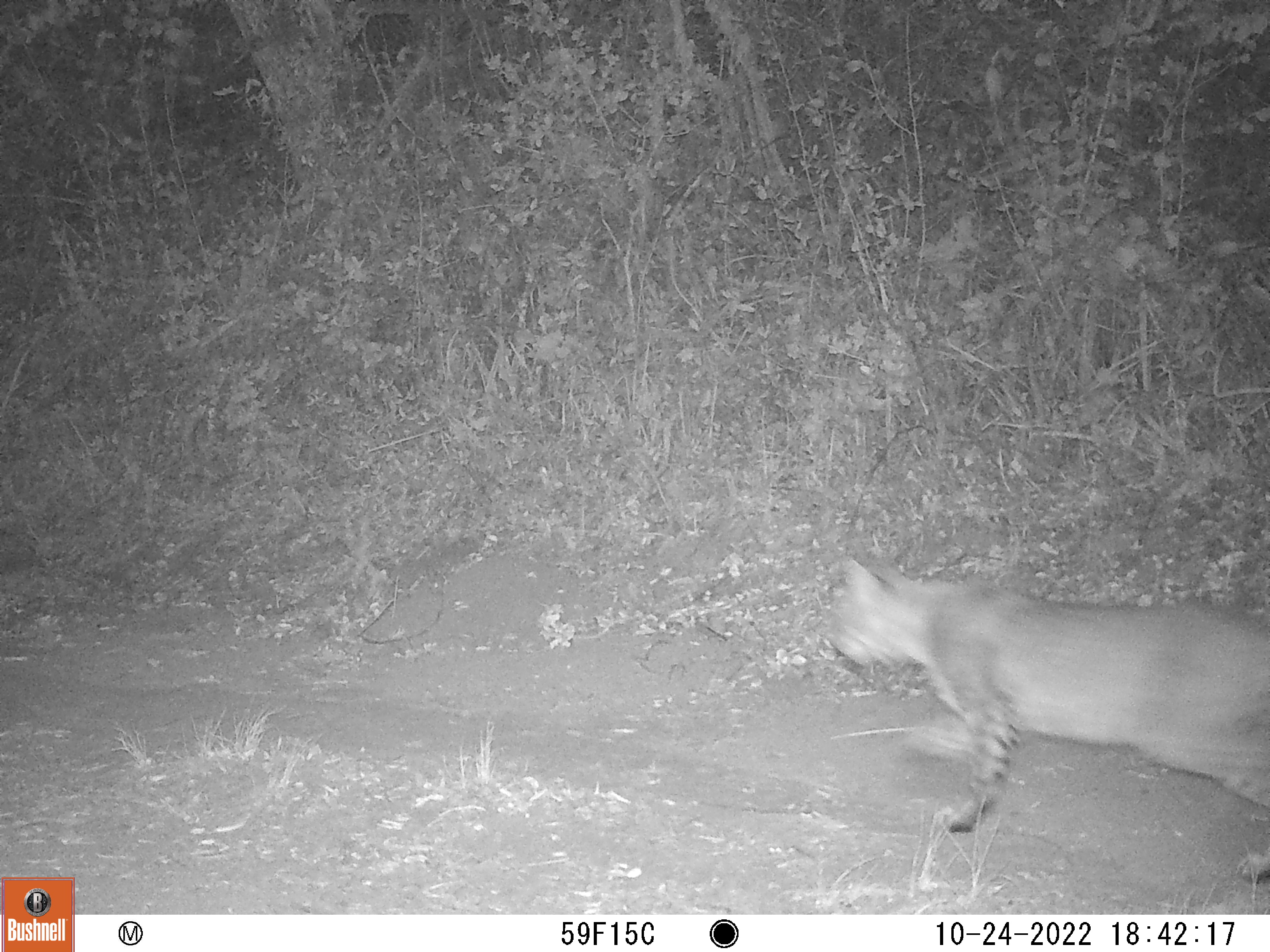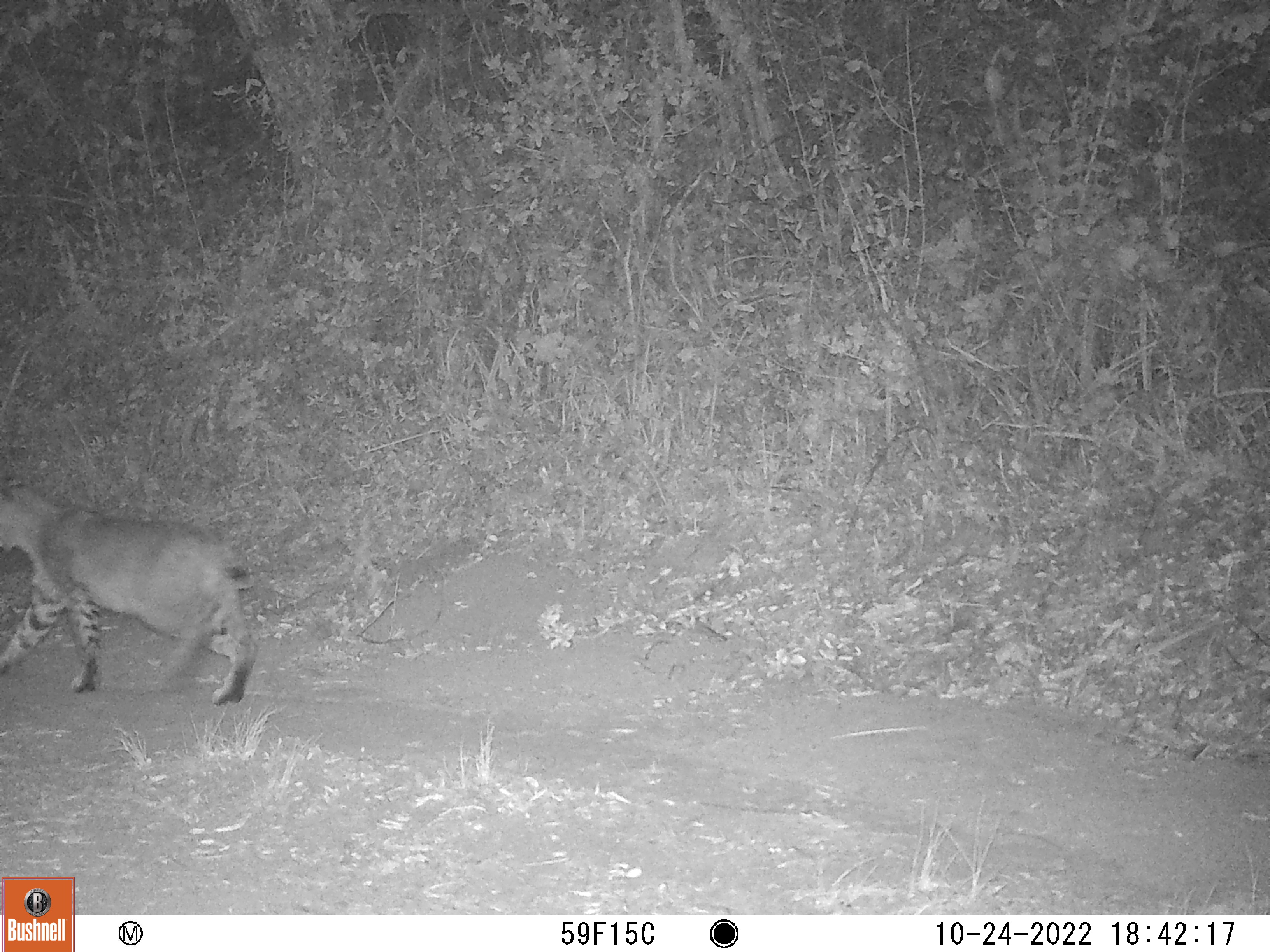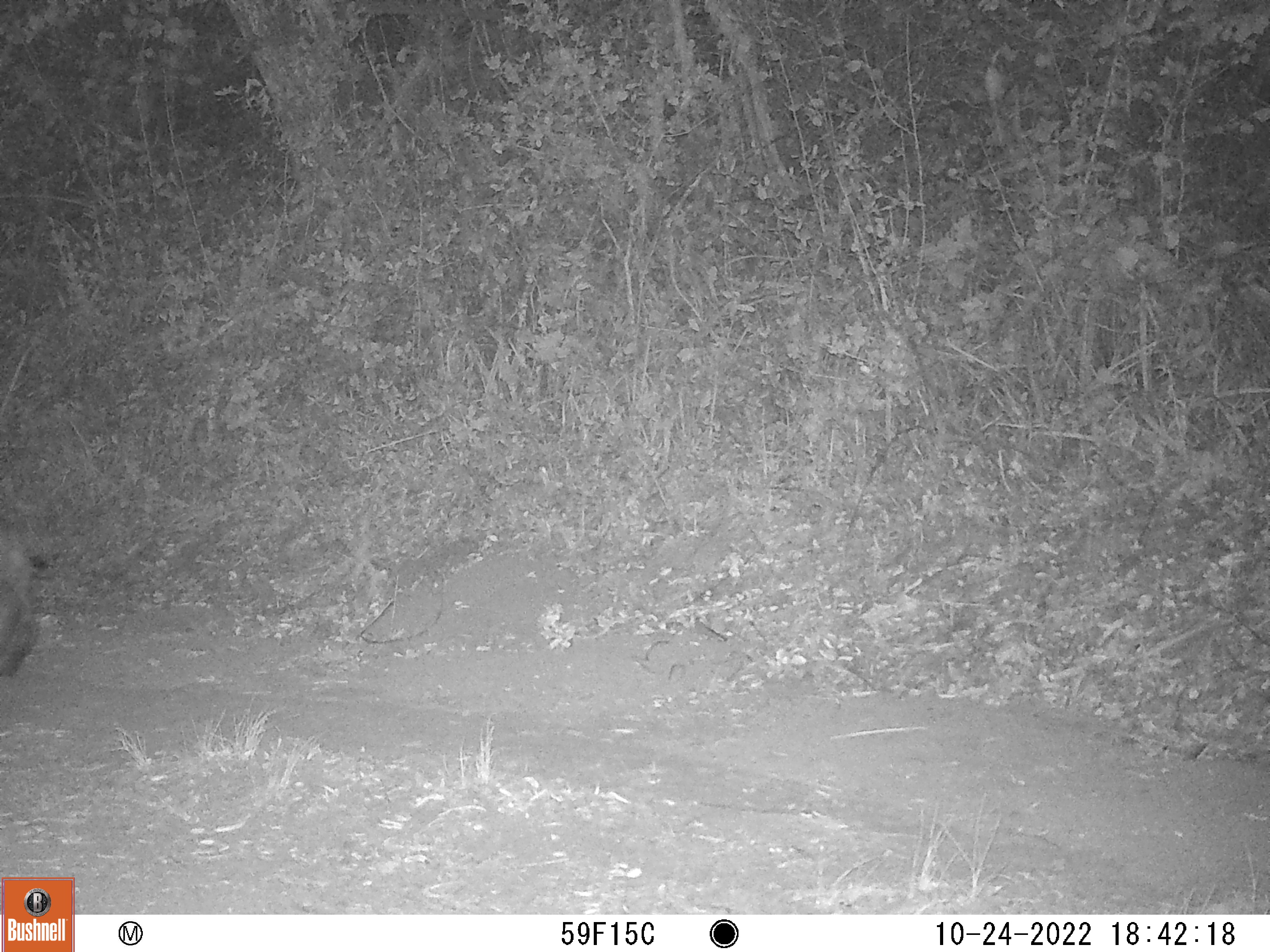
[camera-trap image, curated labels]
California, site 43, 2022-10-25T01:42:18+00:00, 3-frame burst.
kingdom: Animalia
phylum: Chordata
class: Mammalia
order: Carnivora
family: Felidae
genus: Lynx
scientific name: Lynx rufus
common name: bobcat